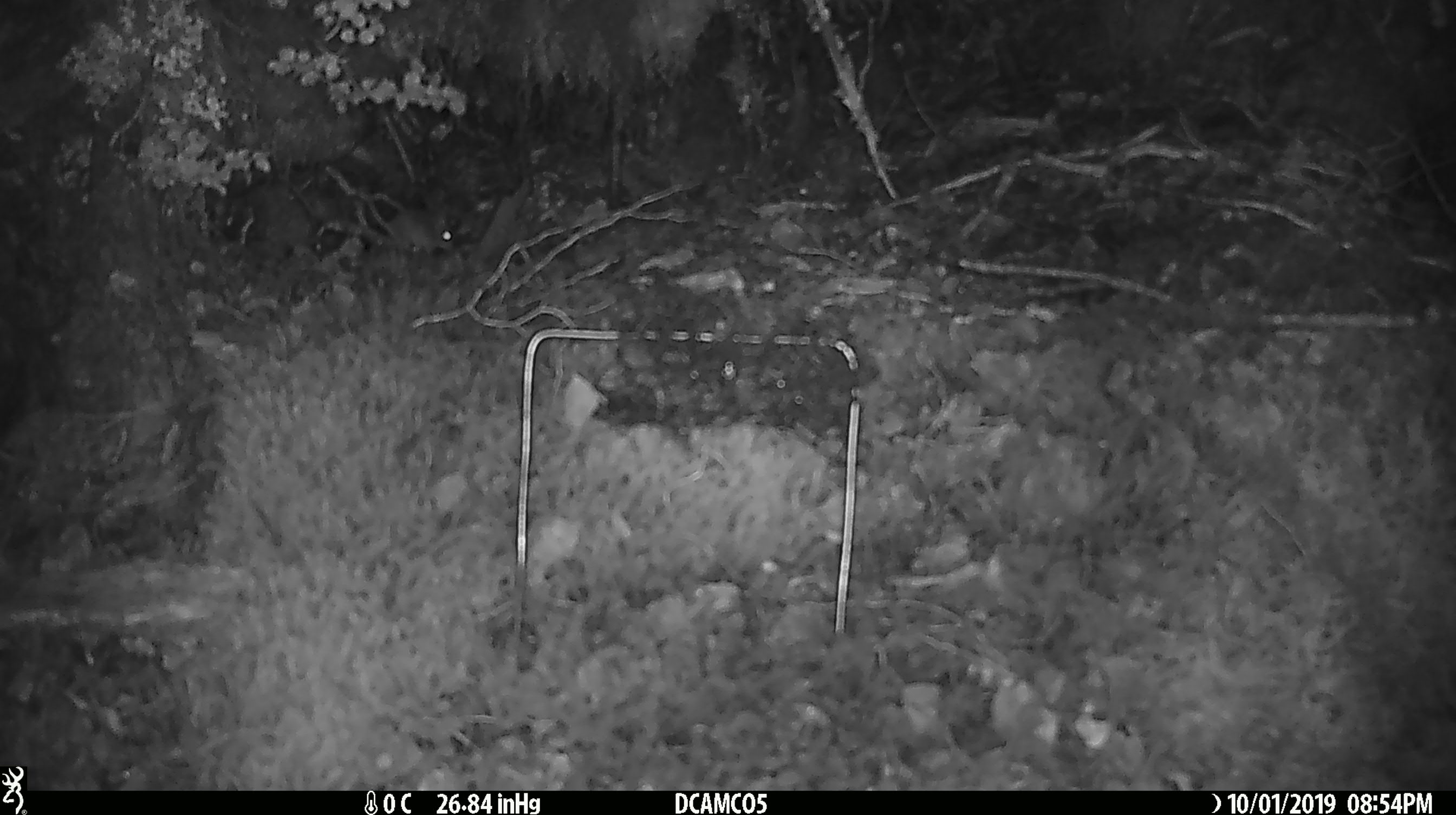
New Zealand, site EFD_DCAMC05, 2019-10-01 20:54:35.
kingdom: Animalia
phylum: Chordata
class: Mammalia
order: Rodentia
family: Muridae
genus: Mus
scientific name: Mus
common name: mouse